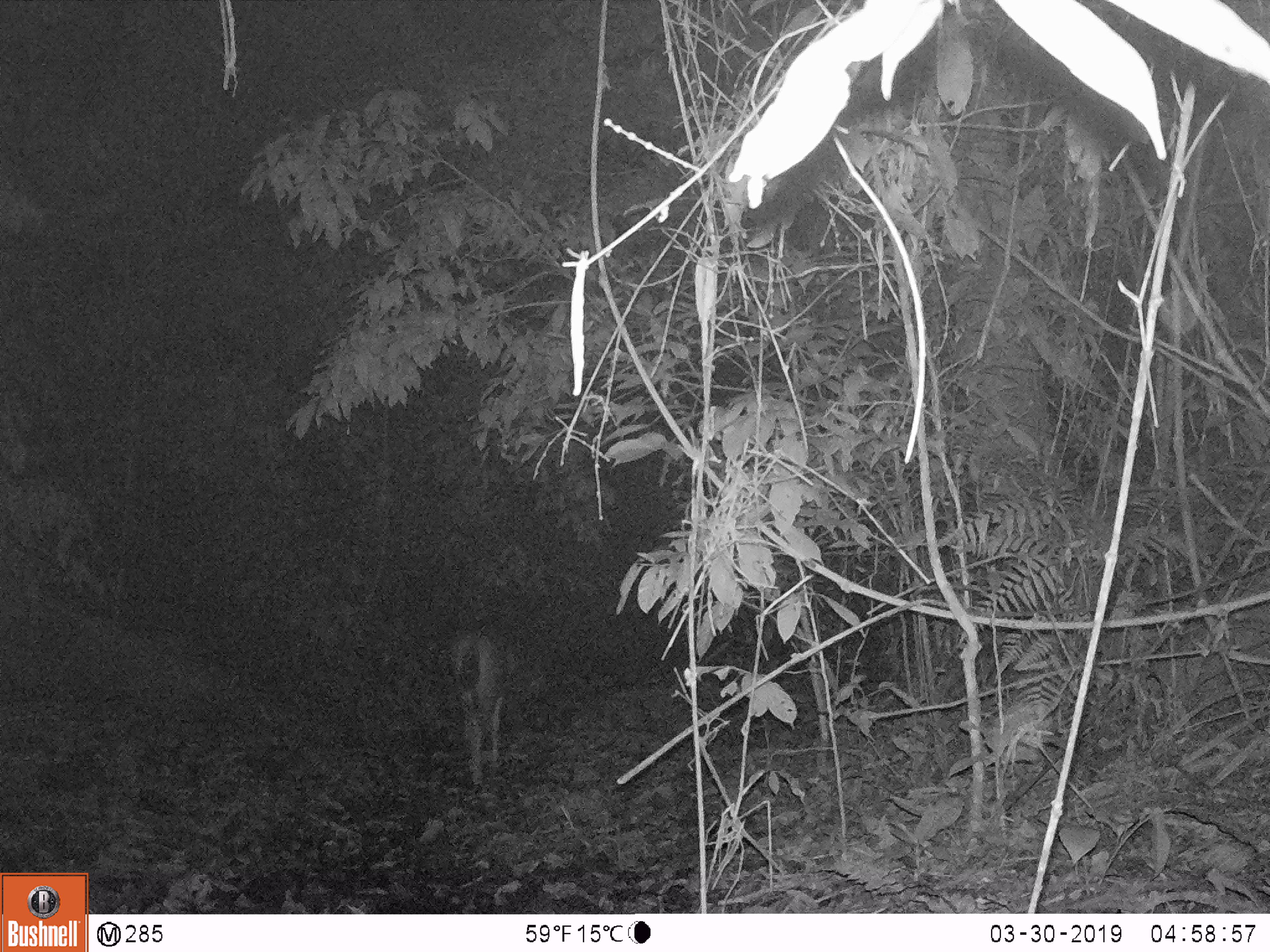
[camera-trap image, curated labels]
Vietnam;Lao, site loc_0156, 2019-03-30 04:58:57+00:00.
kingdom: Animalia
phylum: Chordata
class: Mammalia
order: Artiodactyla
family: Cervidae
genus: Rusa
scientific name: Rusa unicolor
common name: sambar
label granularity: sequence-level